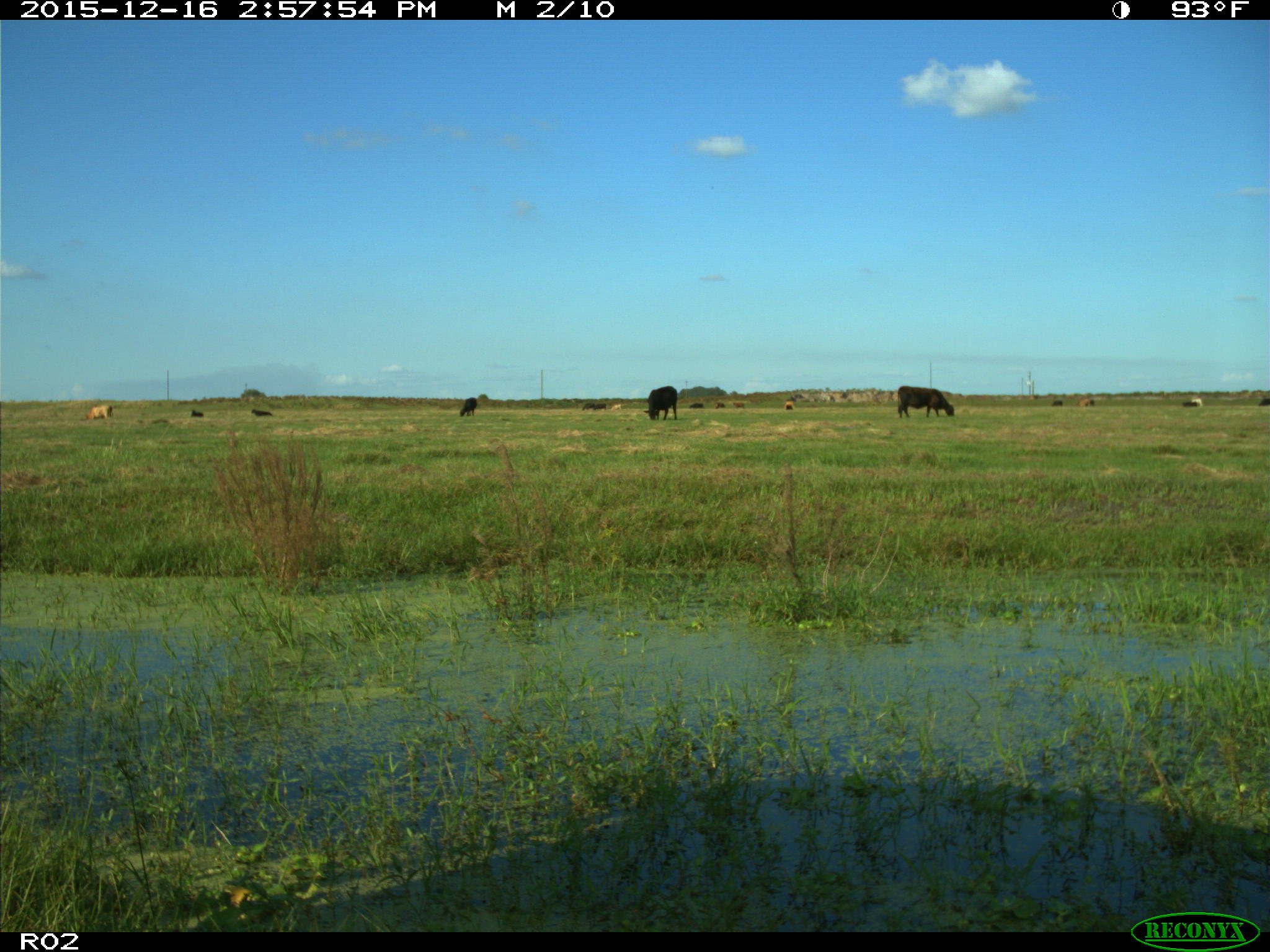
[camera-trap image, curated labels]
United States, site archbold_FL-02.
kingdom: Animalia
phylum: Chordata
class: Mammalia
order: Artiodactyla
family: Bovidae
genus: Bos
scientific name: Bos taurus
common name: domestic cow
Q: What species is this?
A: Bos taurus (domestic cow).